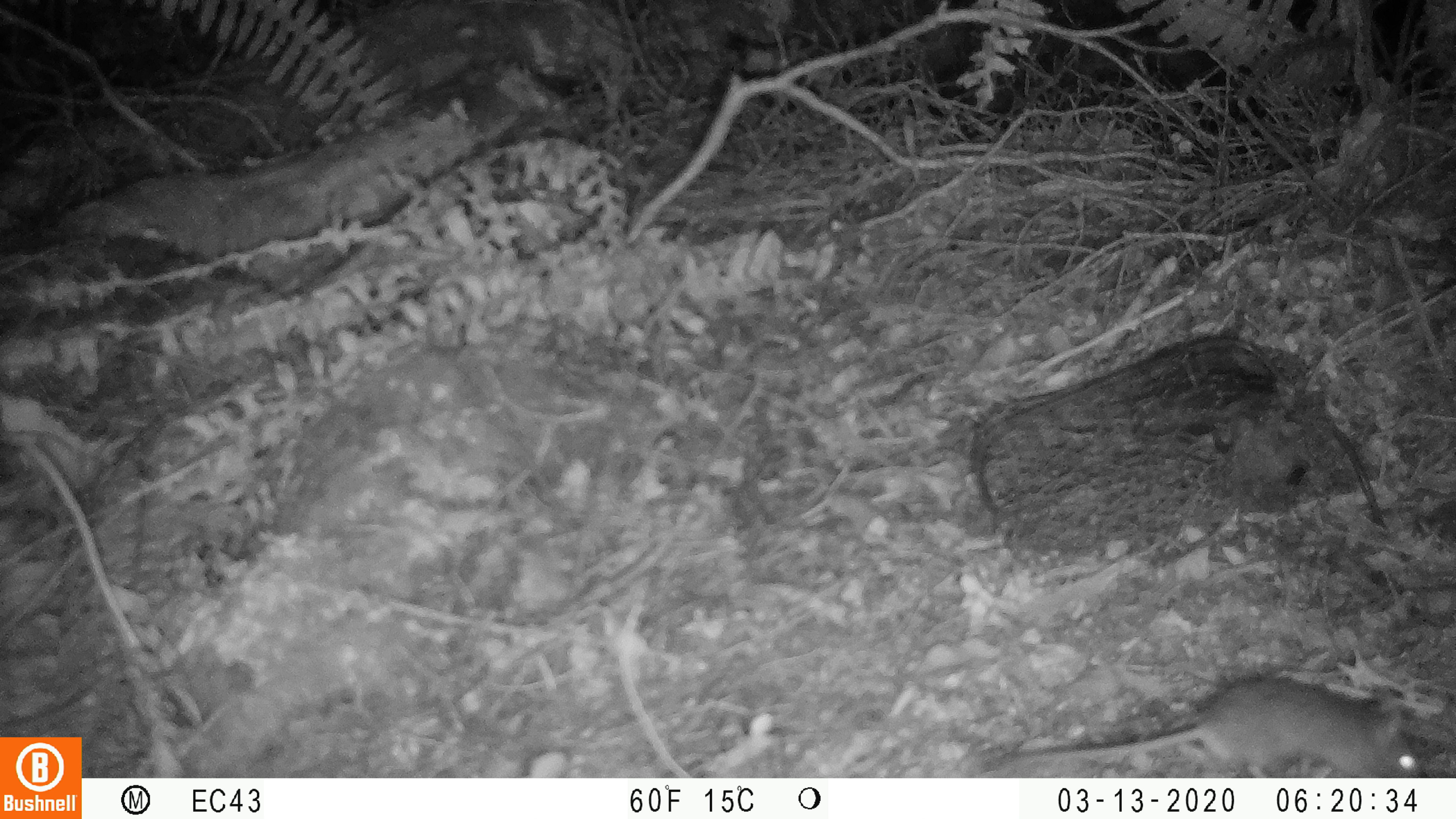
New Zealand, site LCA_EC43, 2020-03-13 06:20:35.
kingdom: Animalia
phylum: Chordata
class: Mammalia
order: Rodentia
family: Muridae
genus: Mus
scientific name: Mus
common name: mouse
Mouse (Mus).